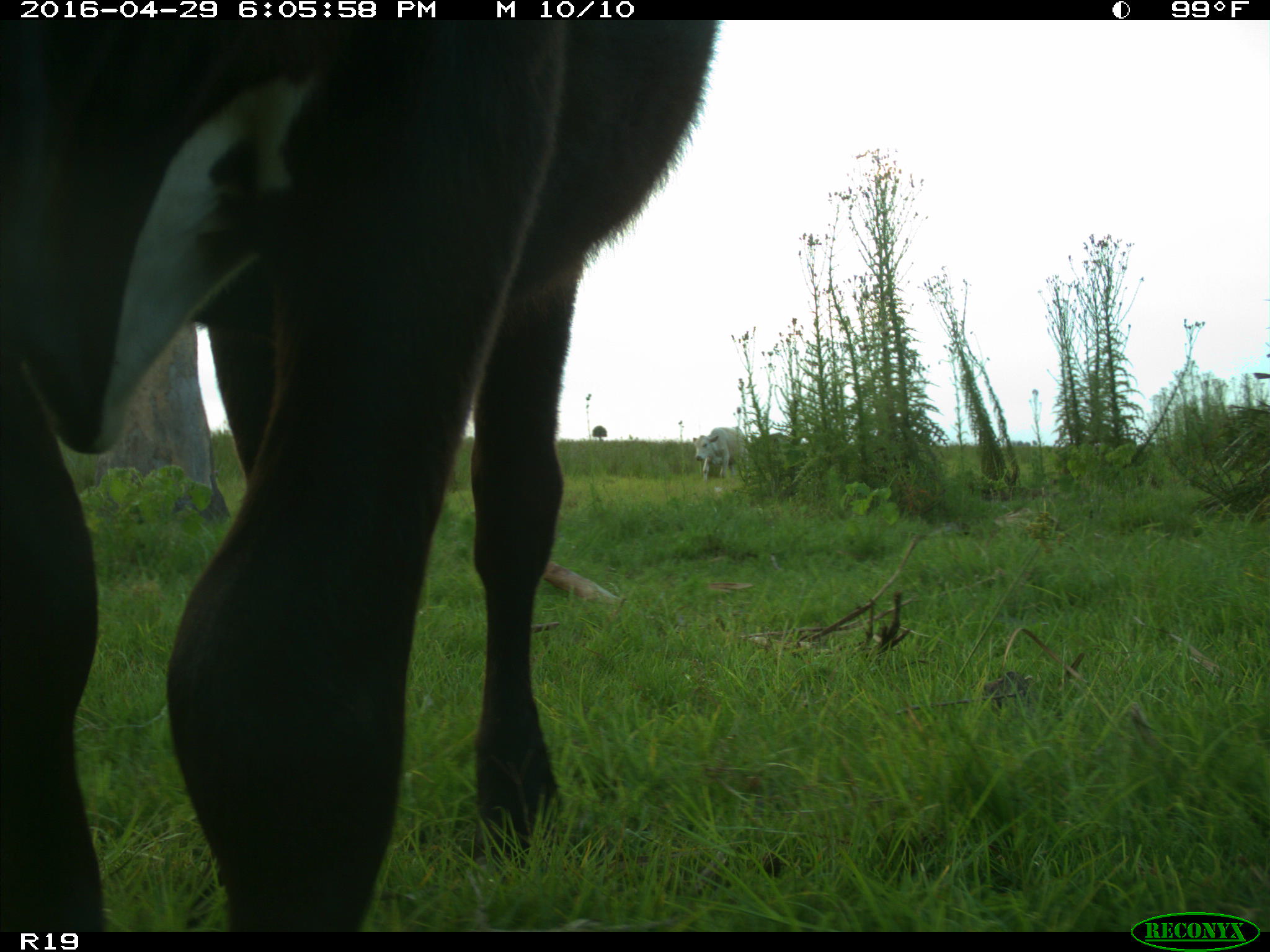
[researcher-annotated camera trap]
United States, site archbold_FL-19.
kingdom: Animalia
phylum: Chordata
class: Mammalia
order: Artiodactyla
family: Bovidae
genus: Bos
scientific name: Bos taurus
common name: domestic cow